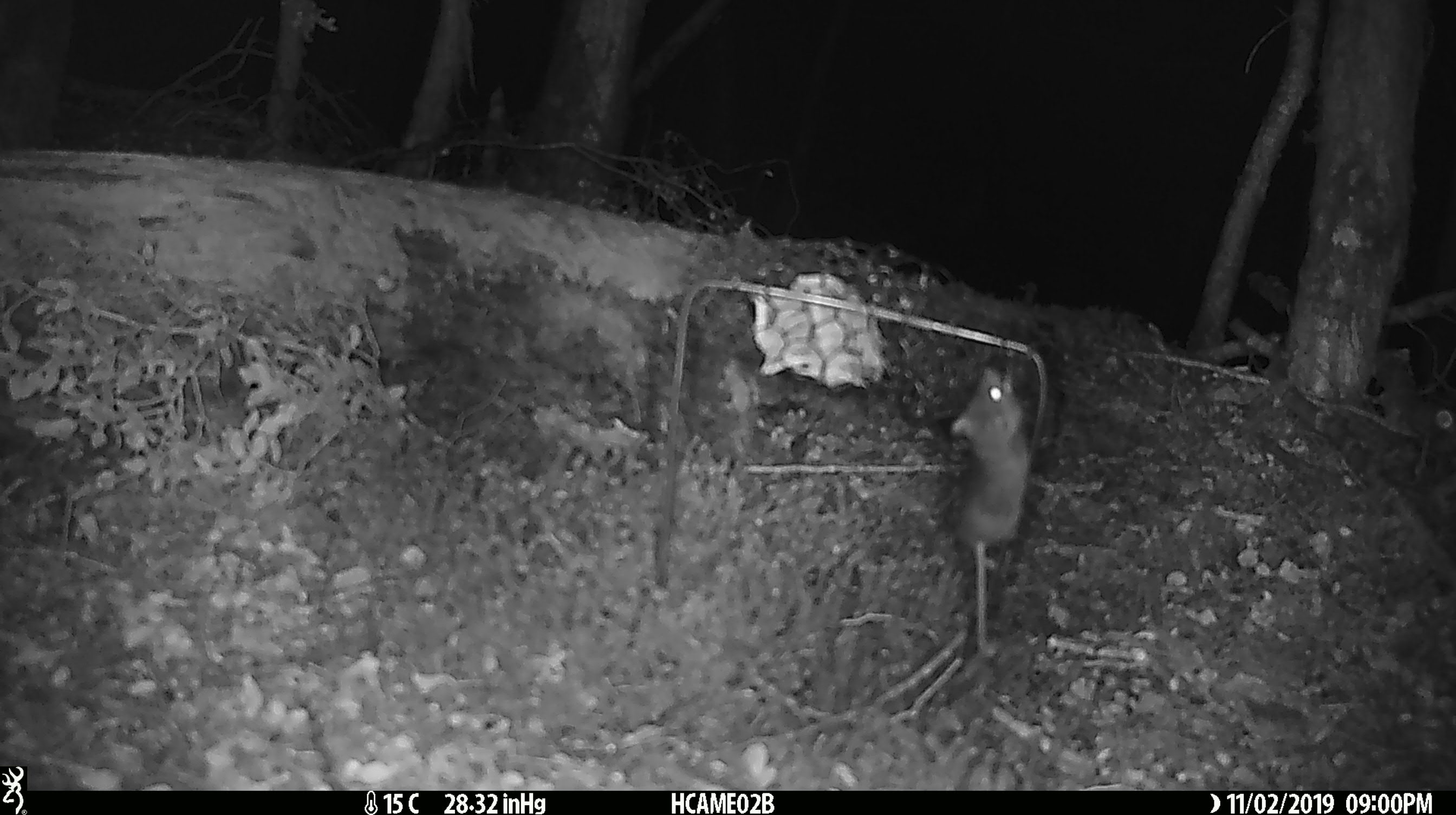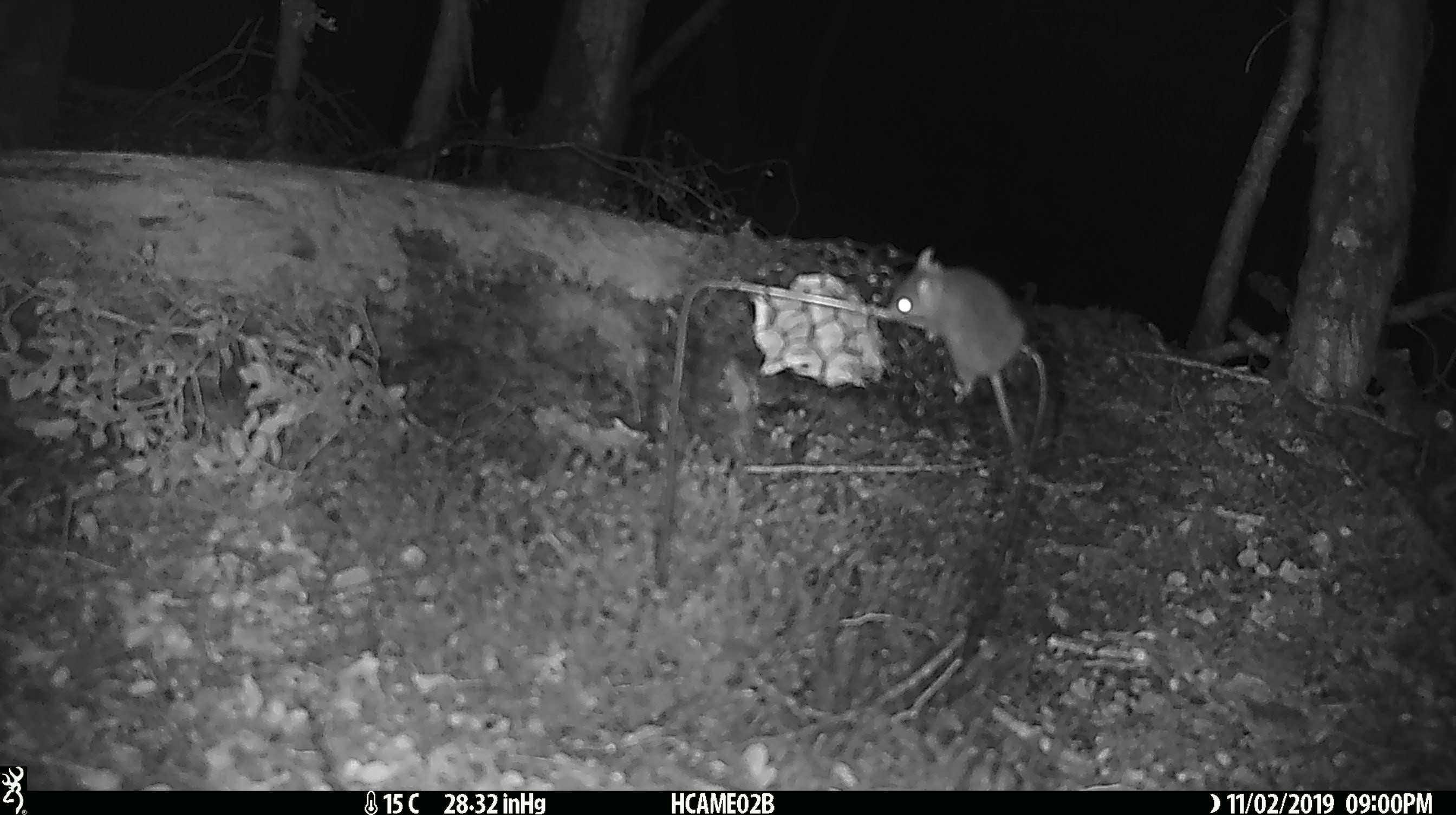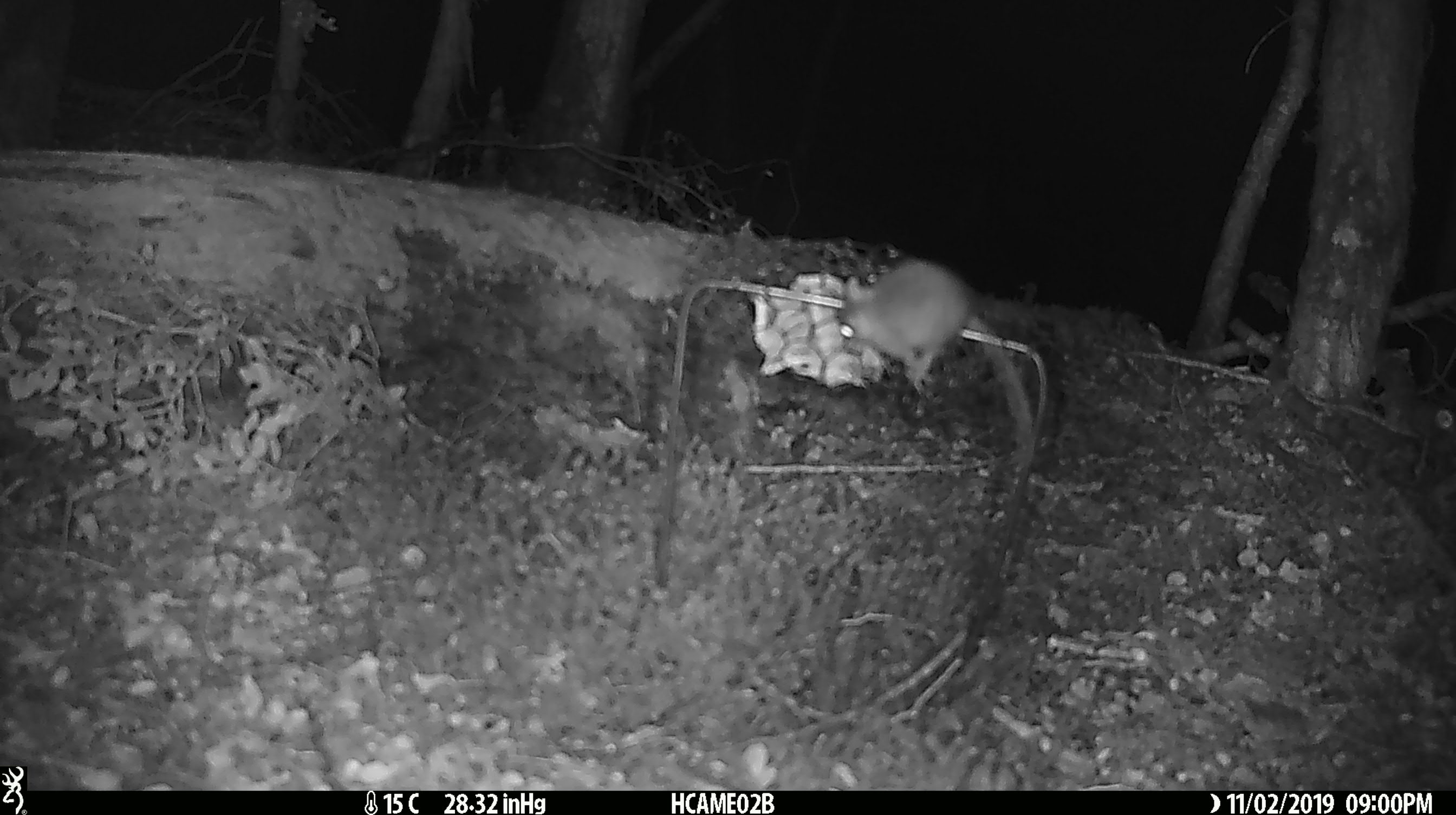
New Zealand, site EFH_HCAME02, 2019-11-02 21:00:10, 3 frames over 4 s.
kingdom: Animalia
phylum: Chordata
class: Mammalia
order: Rodentia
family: Muridae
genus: Mus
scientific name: Mus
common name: mouse